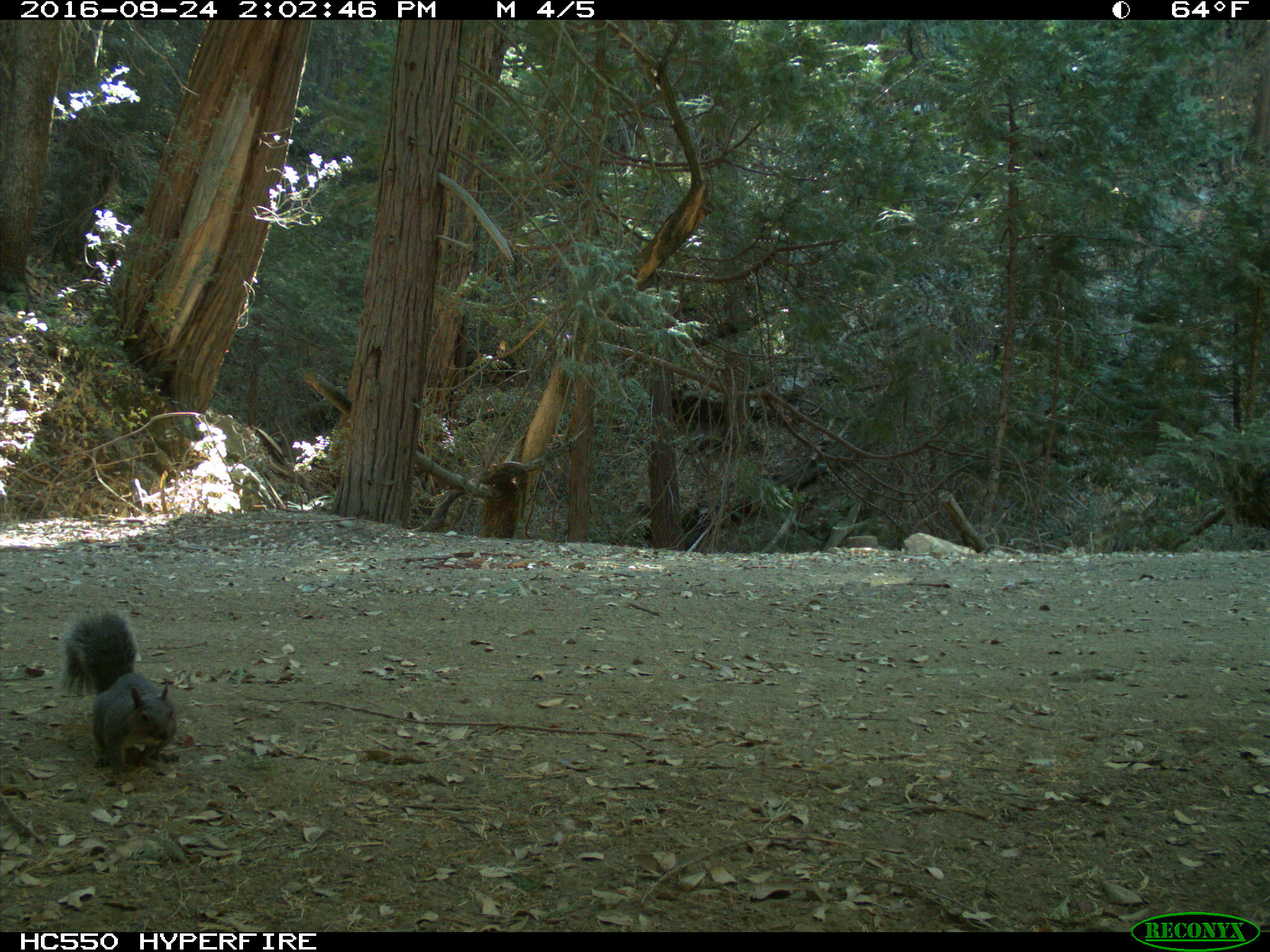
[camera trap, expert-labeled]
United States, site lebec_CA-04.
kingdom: Animalia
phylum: Chordata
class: Mammalia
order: Rodentia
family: Sciuridae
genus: Sciurus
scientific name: Sciurus carolinensis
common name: eastern gray squirrel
Sciurus carolinensis (eastern gray squirrel).